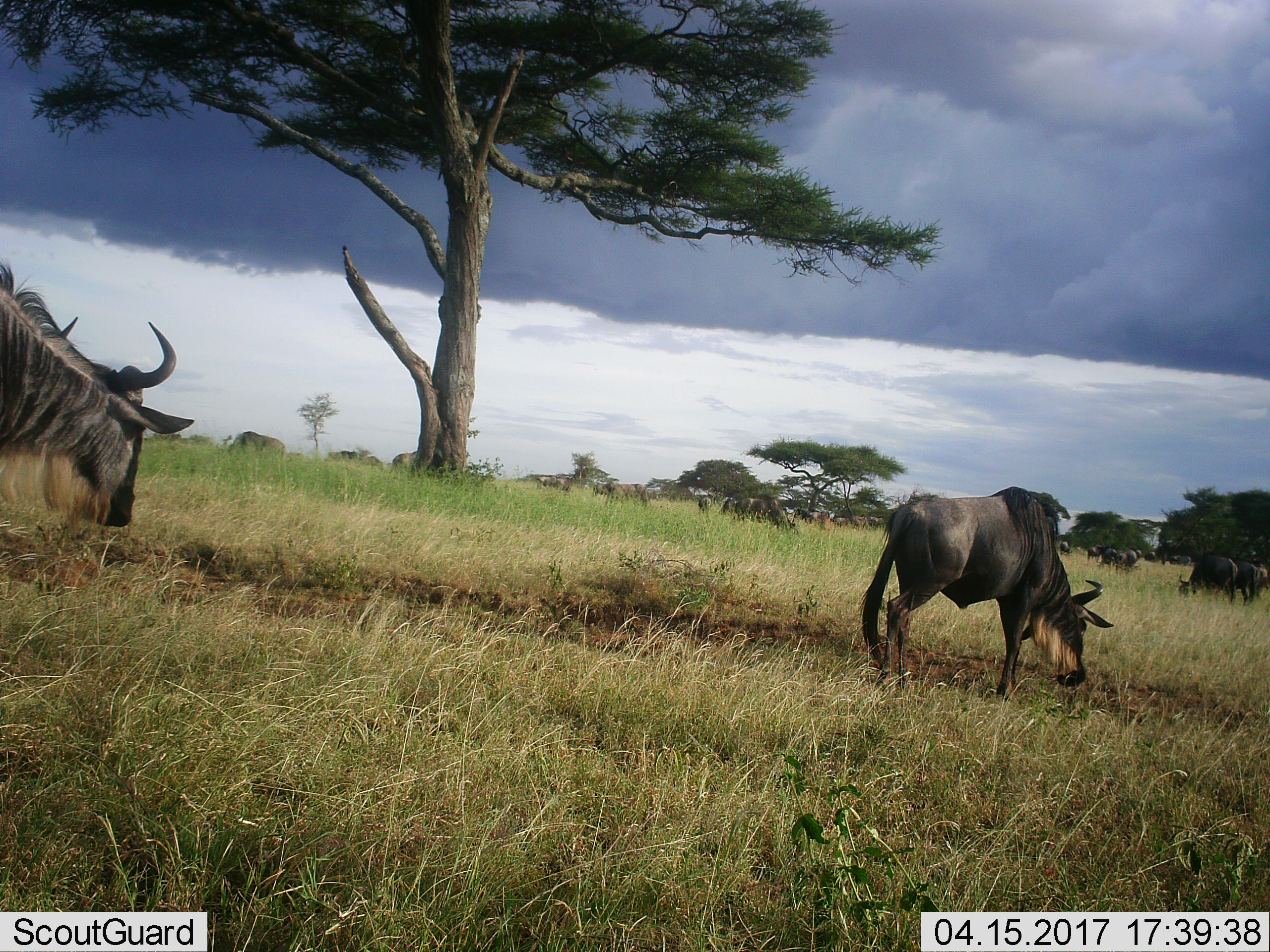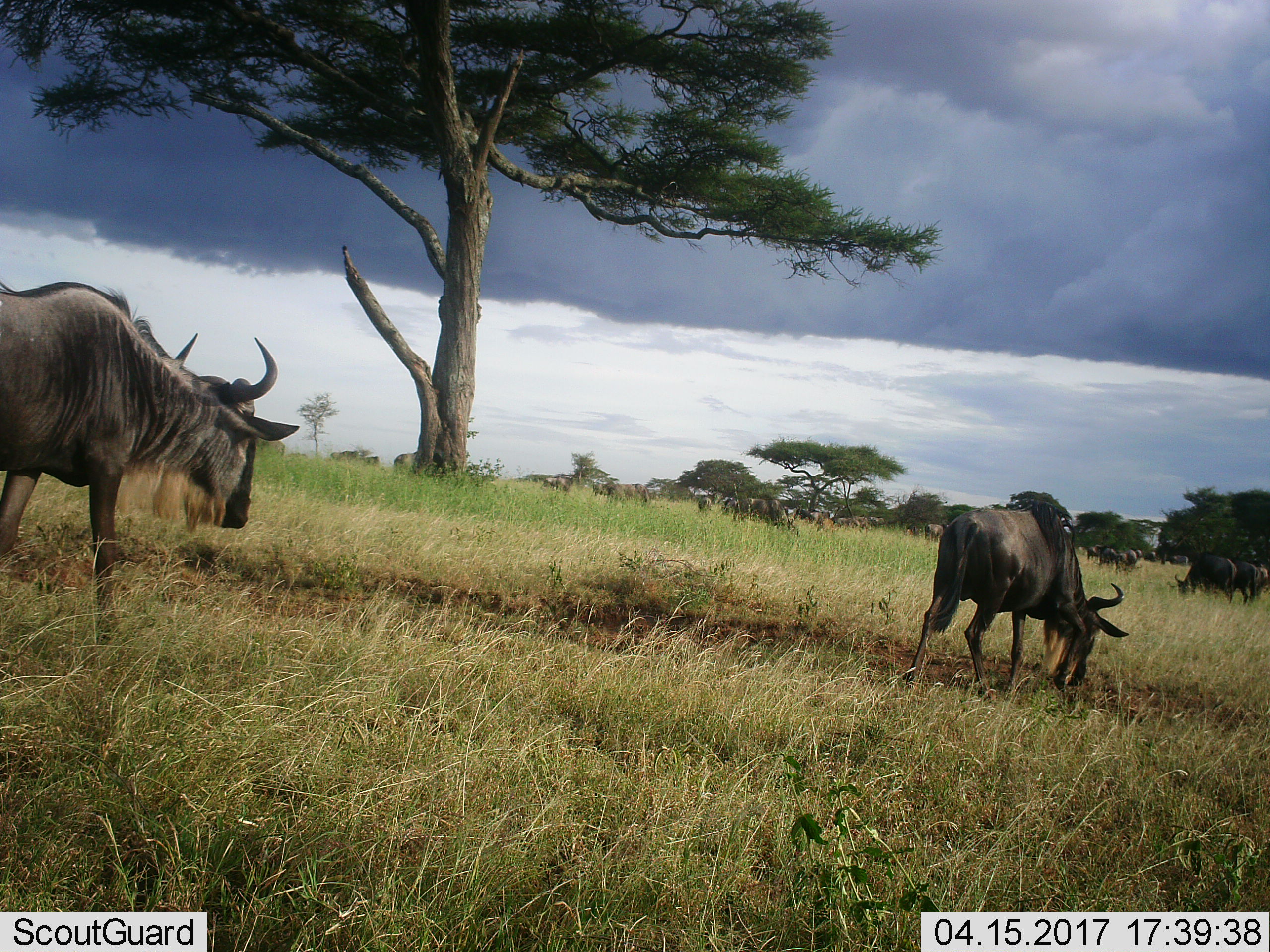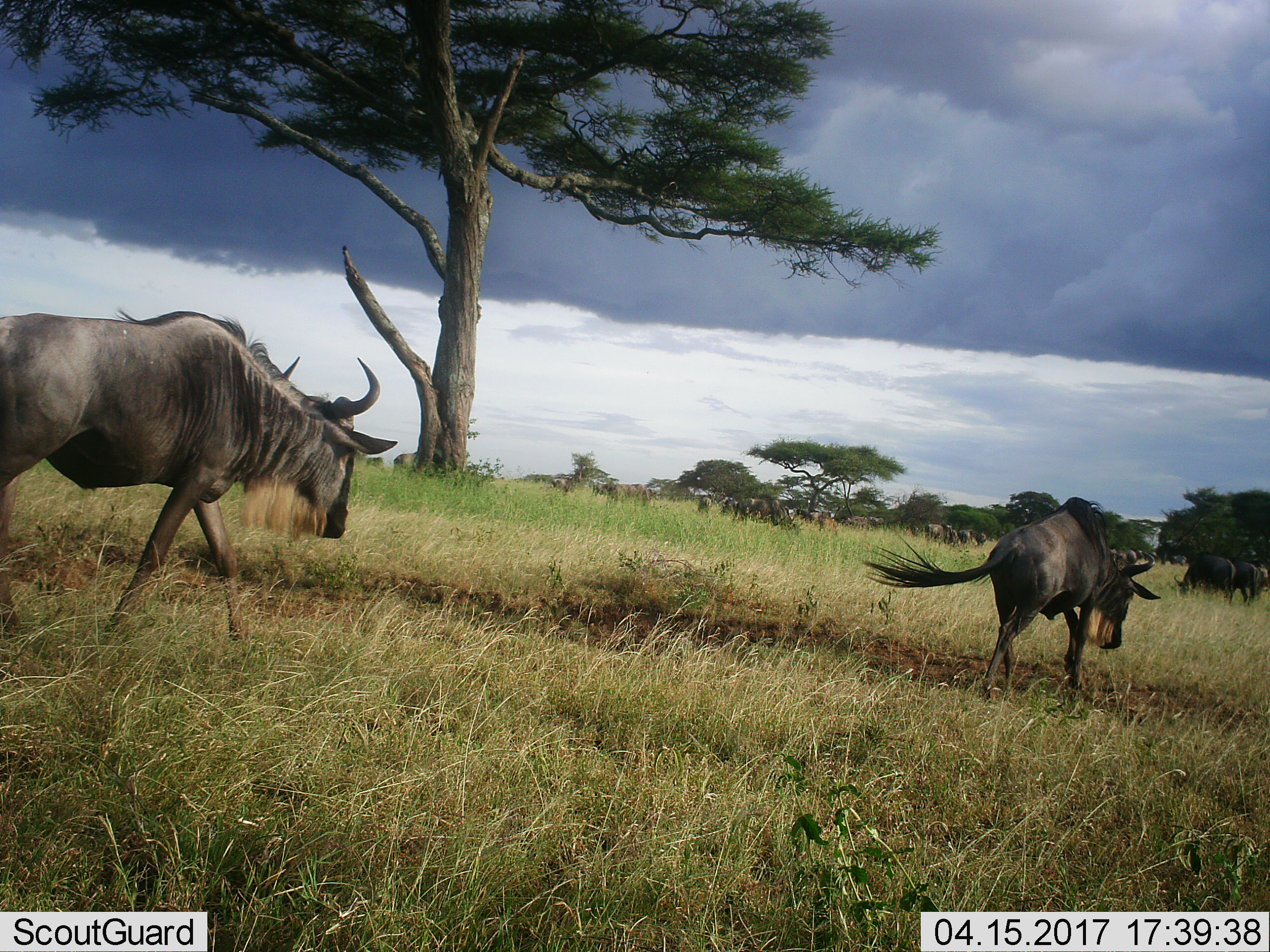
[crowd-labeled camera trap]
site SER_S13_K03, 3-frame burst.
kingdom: Animalia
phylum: Chordata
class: Mammalia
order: Artiodactyla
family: Bovidae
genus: Connochaetes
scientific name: Connochaetes taurinus taurinus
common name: blue wildebeest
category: wildebeestblue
Wildebeestblue (blue wildebeest) (Connochaetes taurinus taurinus), count 11-50. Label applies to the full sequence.